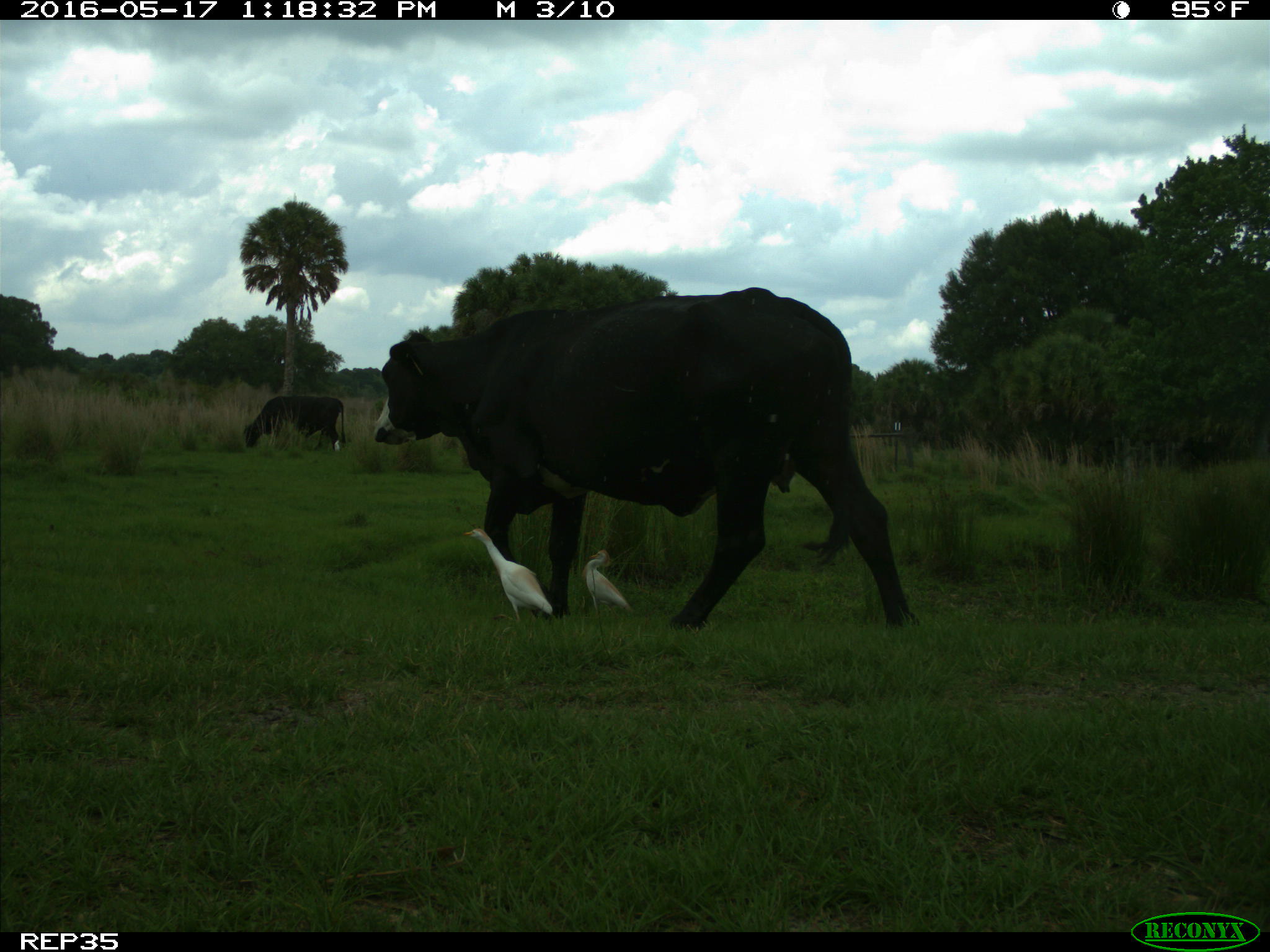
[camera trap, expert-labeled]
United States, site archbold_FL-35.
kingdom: Animalia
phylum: Chordata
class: Mammalia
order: Artiodactyla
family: Bovidae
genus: Bos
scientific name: Bos taurus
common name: domestic cow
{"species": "Bos taurus (domestic cow)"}